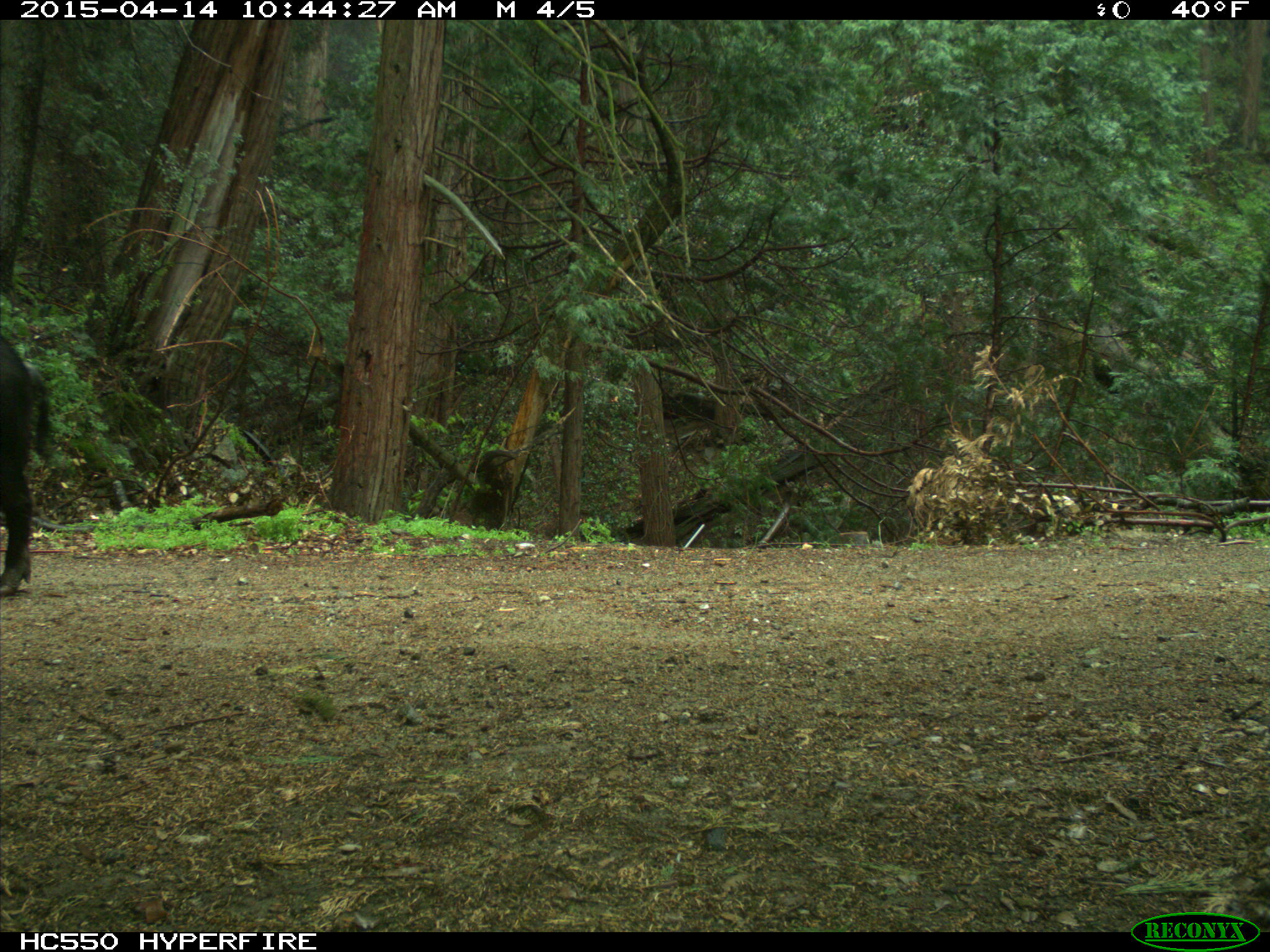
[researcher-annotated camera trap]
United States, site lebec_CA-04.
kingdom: Animalia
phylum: Chordata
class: Mammalia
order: Artiodactyla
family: Suidae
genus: Sus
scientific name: Sus scrofa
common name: wild boar